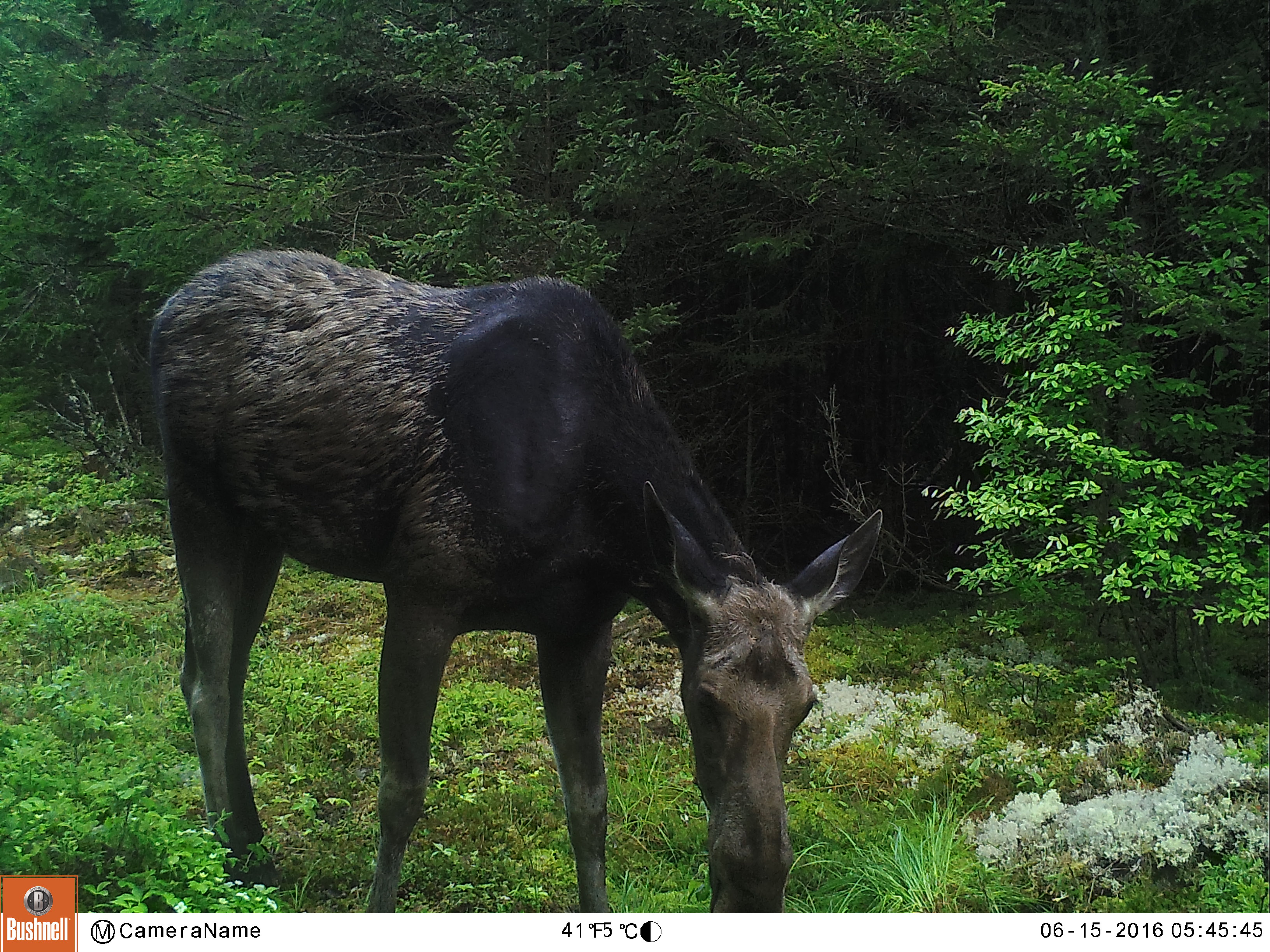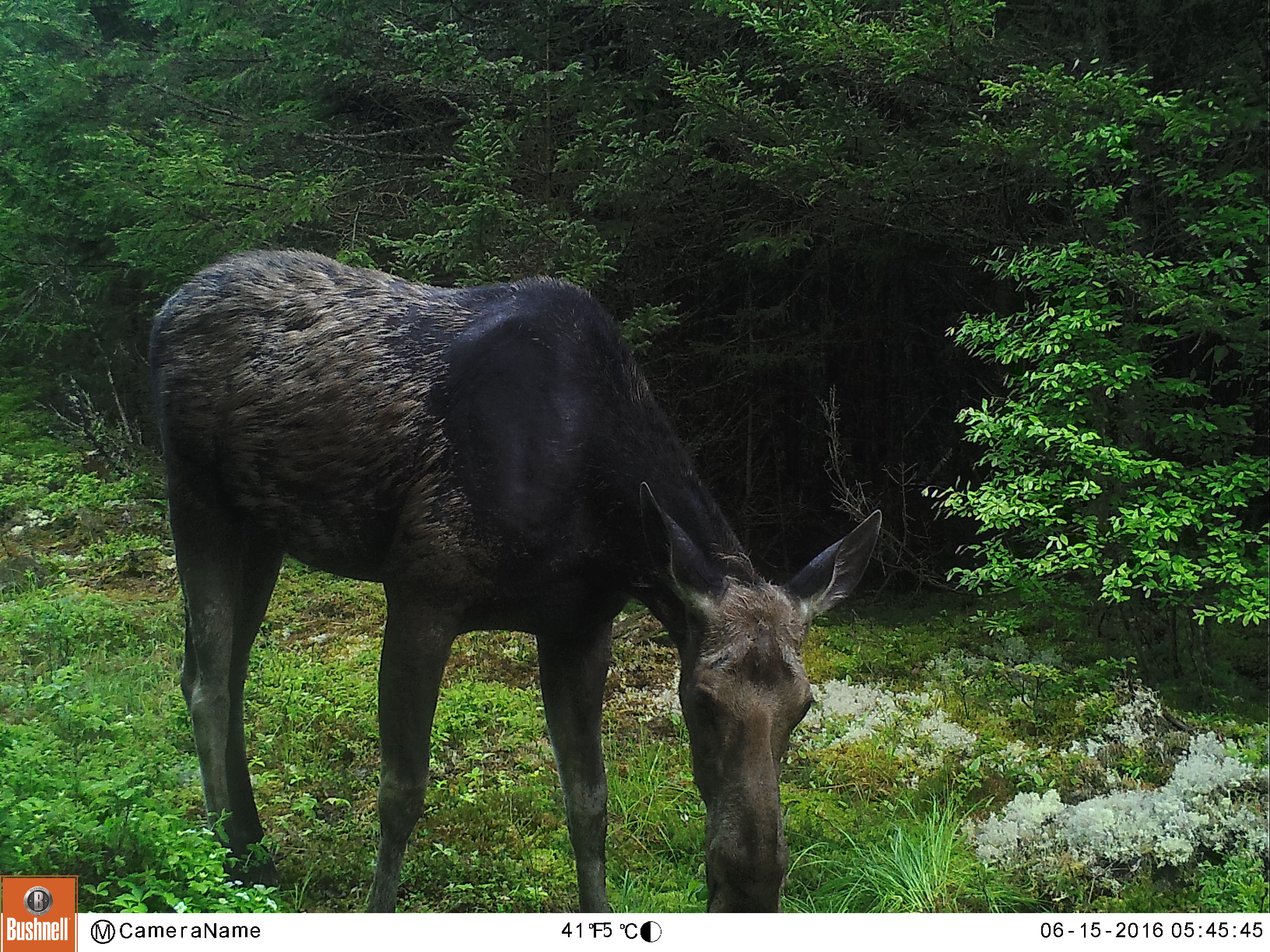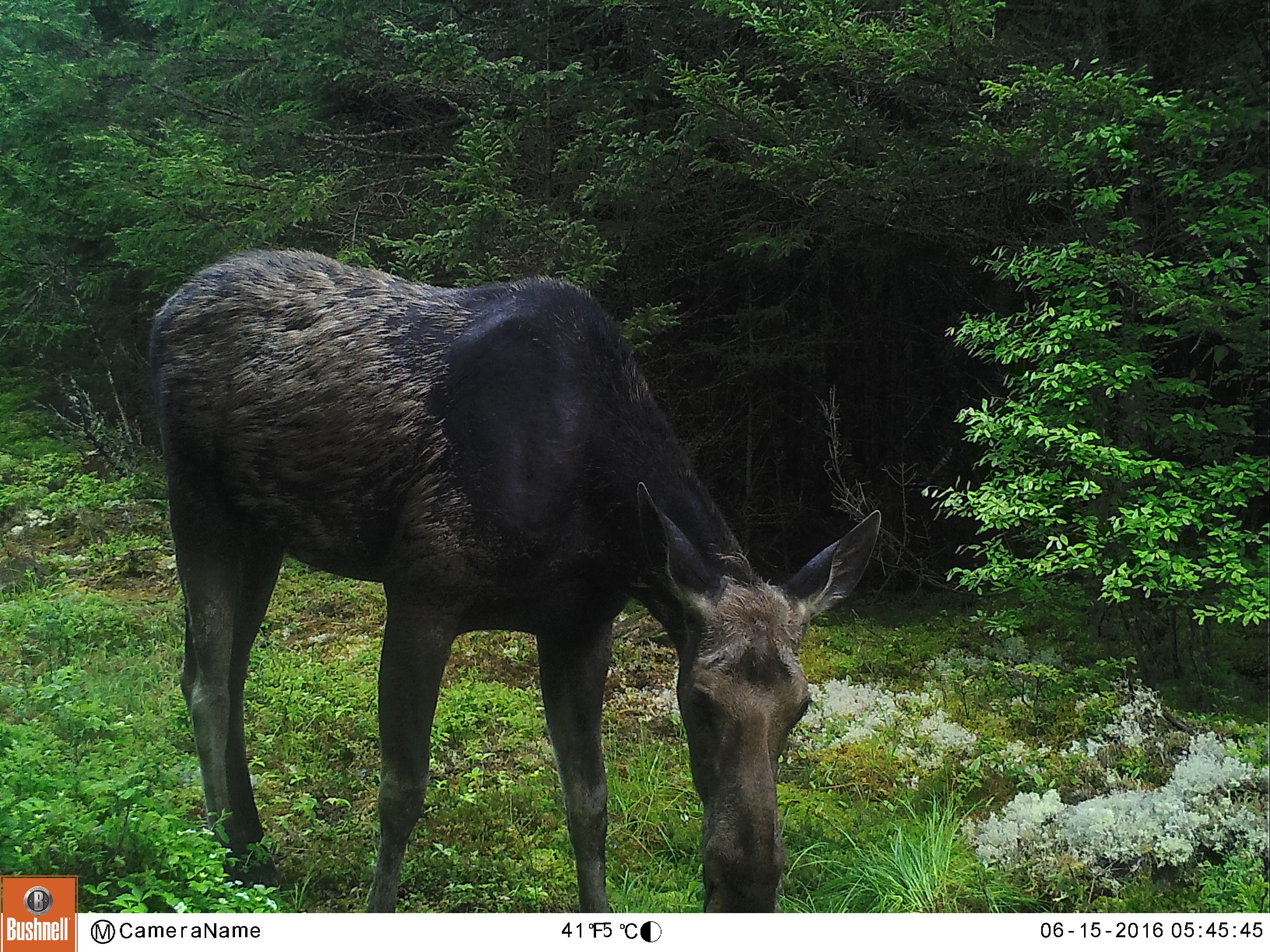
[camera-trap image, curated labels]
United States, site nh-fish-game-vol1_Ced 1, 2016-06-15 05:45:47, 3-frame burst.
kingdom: Animalia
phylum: Chordata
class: Mammalia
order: Artiodactyla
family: Cervidae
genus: Alces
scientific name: Alces alces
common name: moose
Moose (Alces alces).